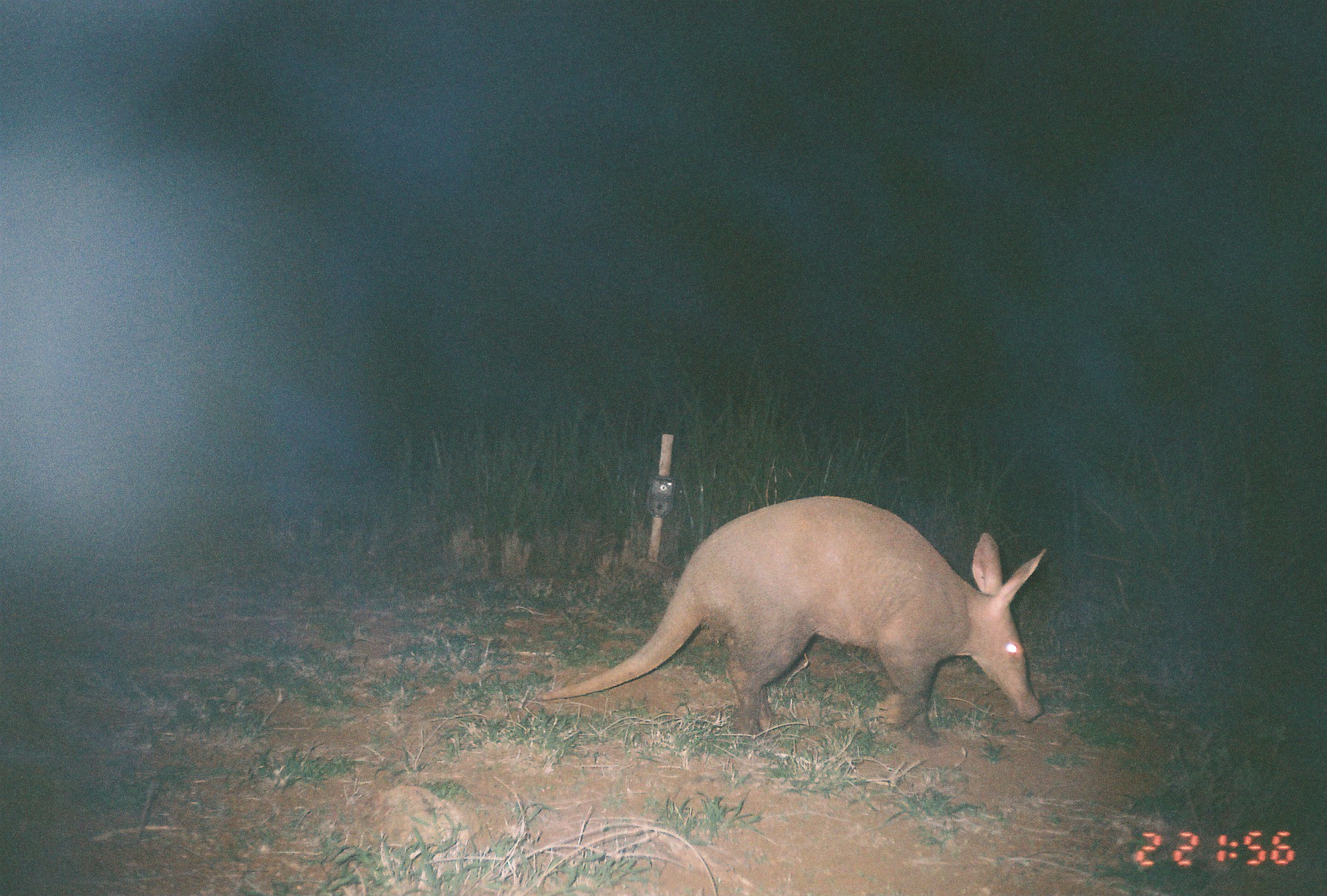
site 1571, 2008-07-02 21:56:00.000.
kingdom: Animalia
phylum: Chordata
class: Mammalia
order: Tubulidentata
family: Orycteropodidae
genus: Orycteropus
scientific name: Orycteropus afer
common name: aardvark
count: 1